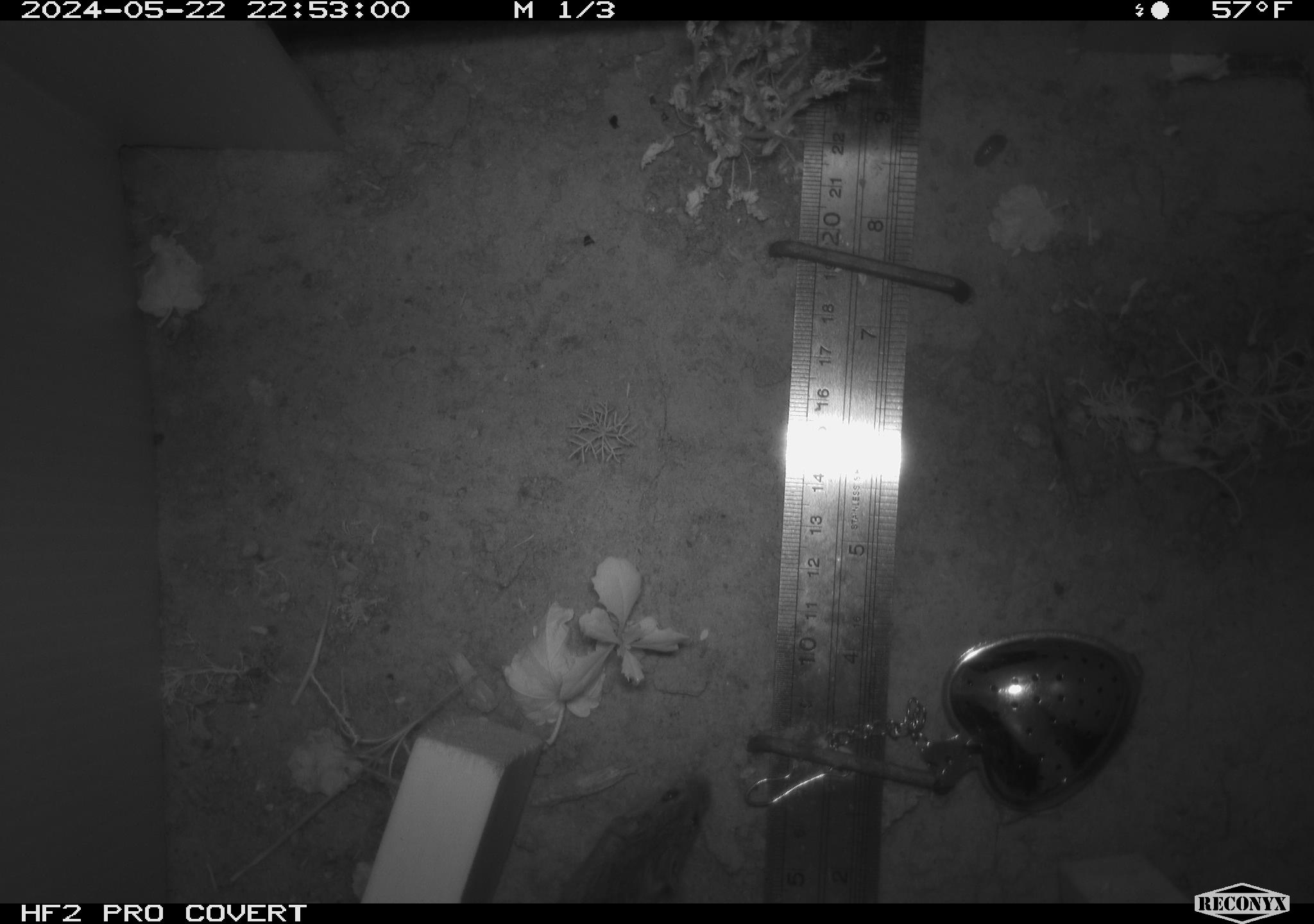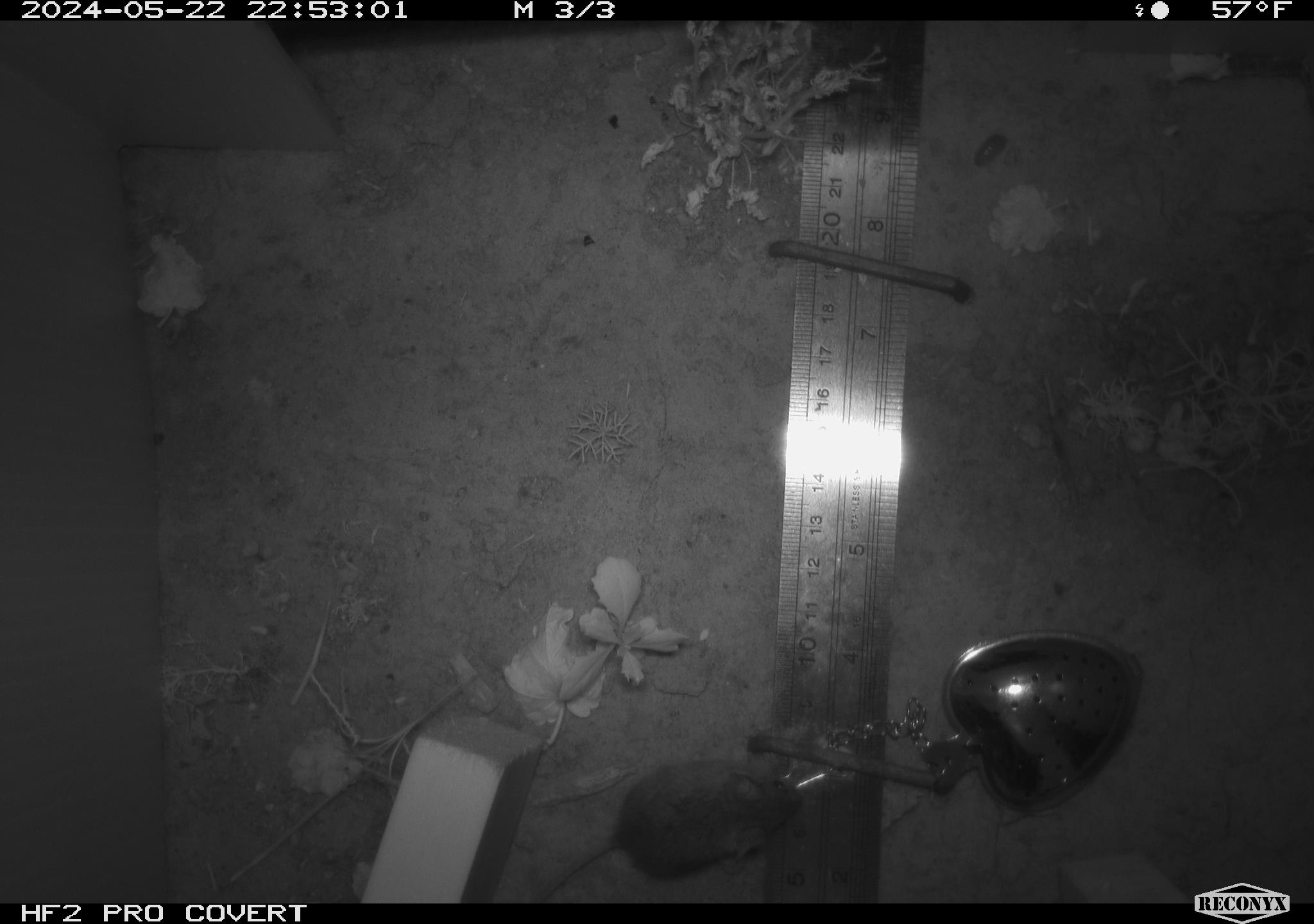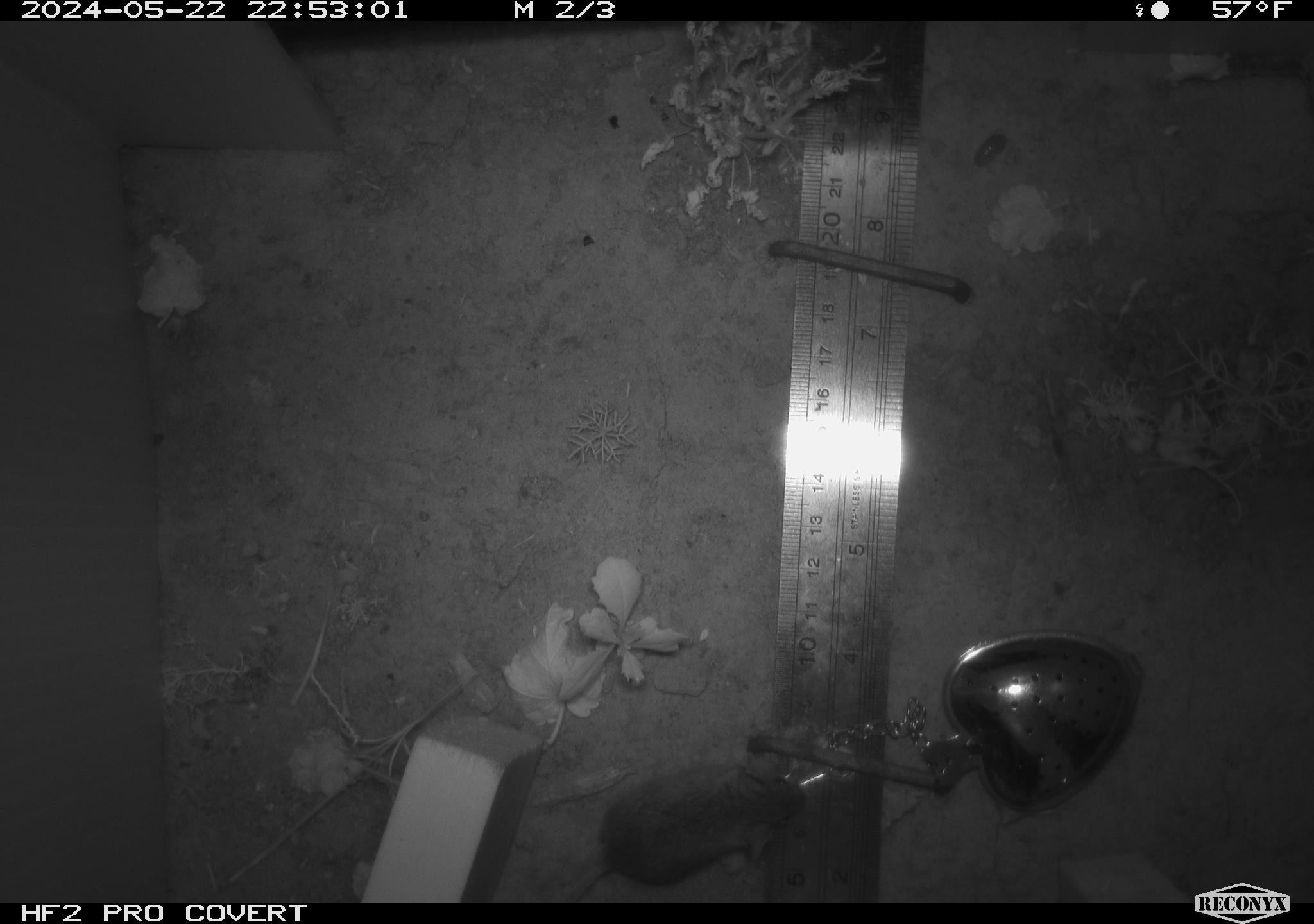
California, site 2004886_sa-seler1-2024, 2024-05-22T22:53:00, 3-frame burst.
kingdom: Animalia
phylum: Chordata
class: Mammalia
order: Rodentia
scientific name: Rodentia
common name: mouse species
Mouse species (Rodentia).